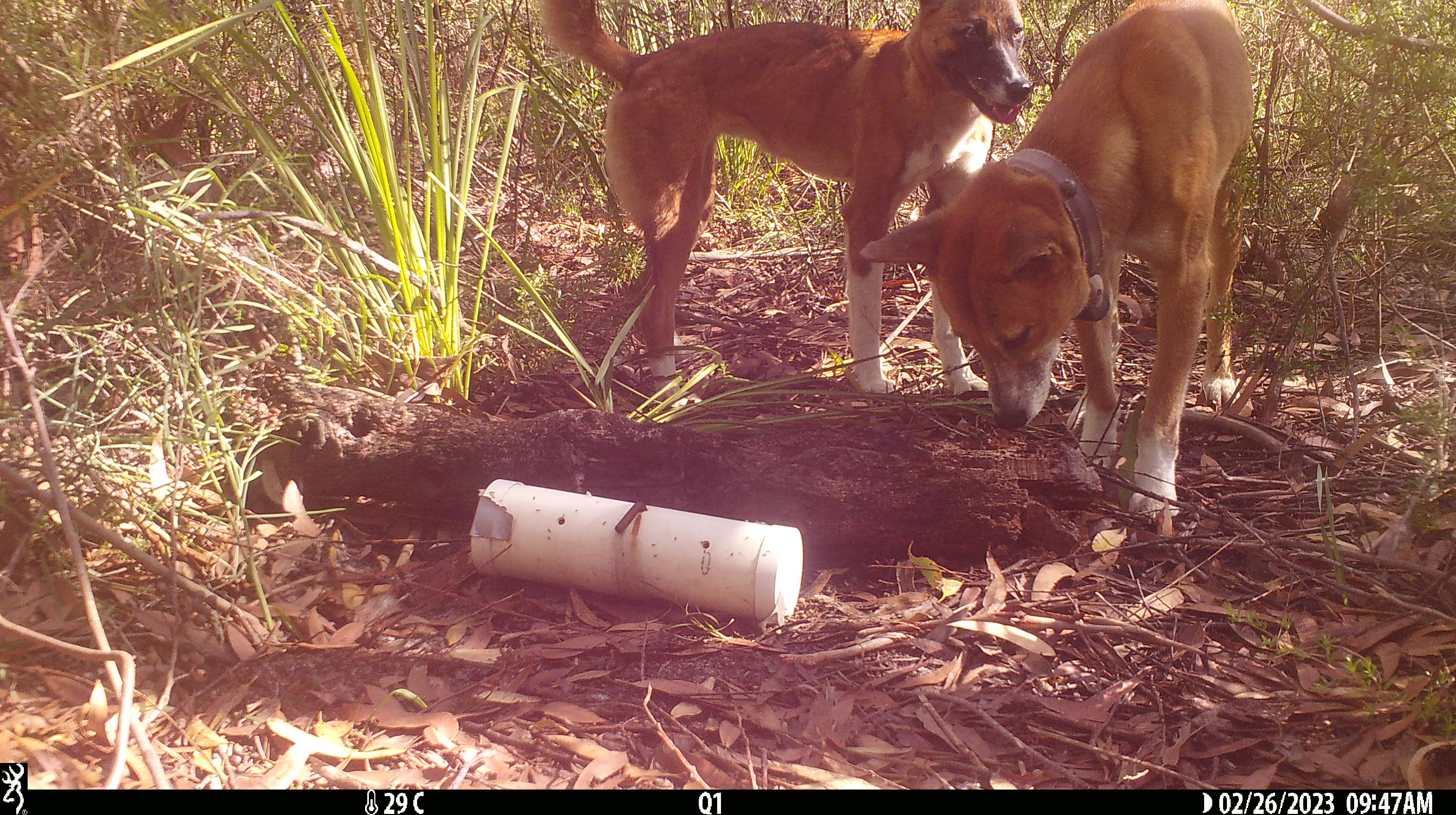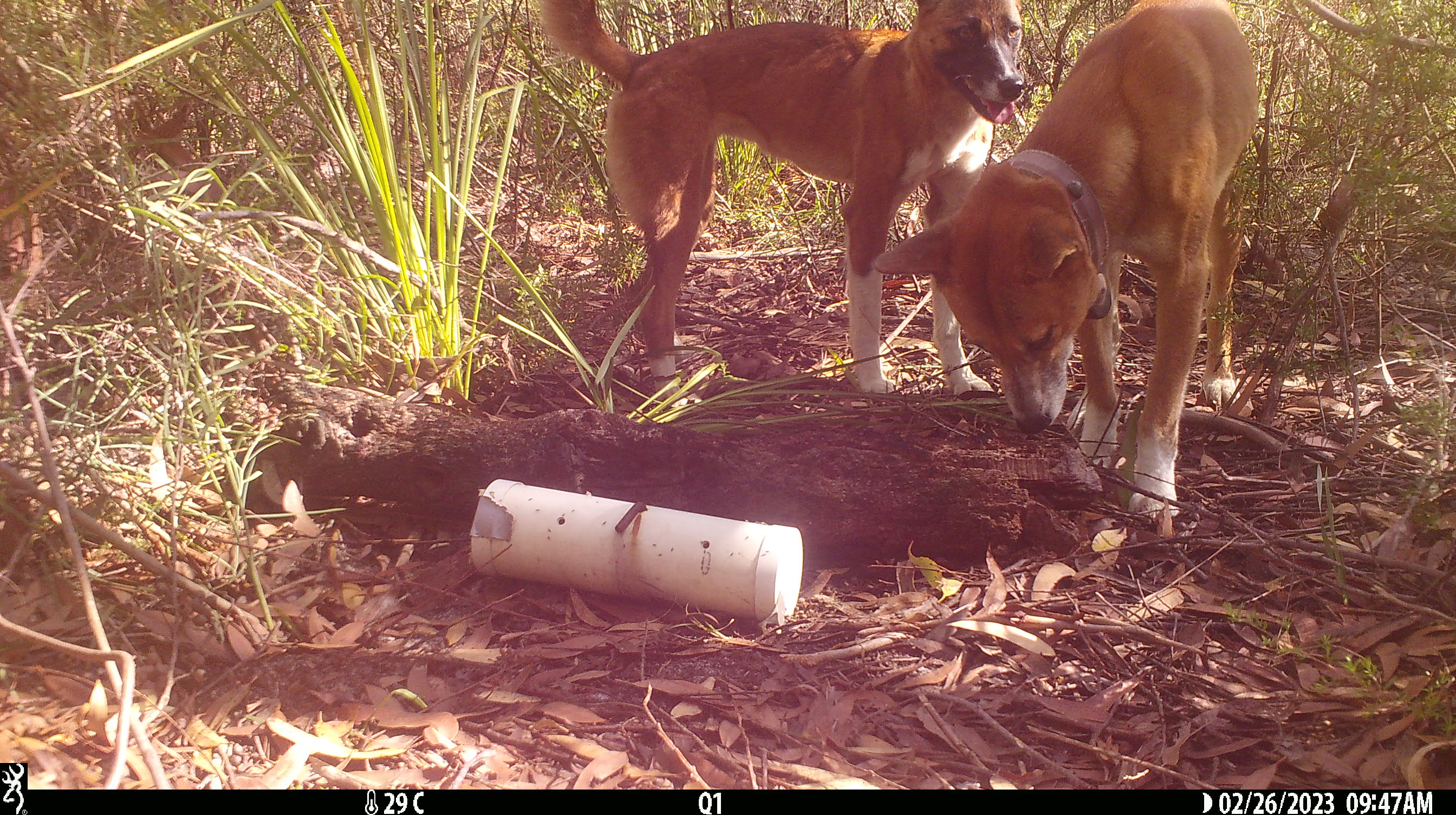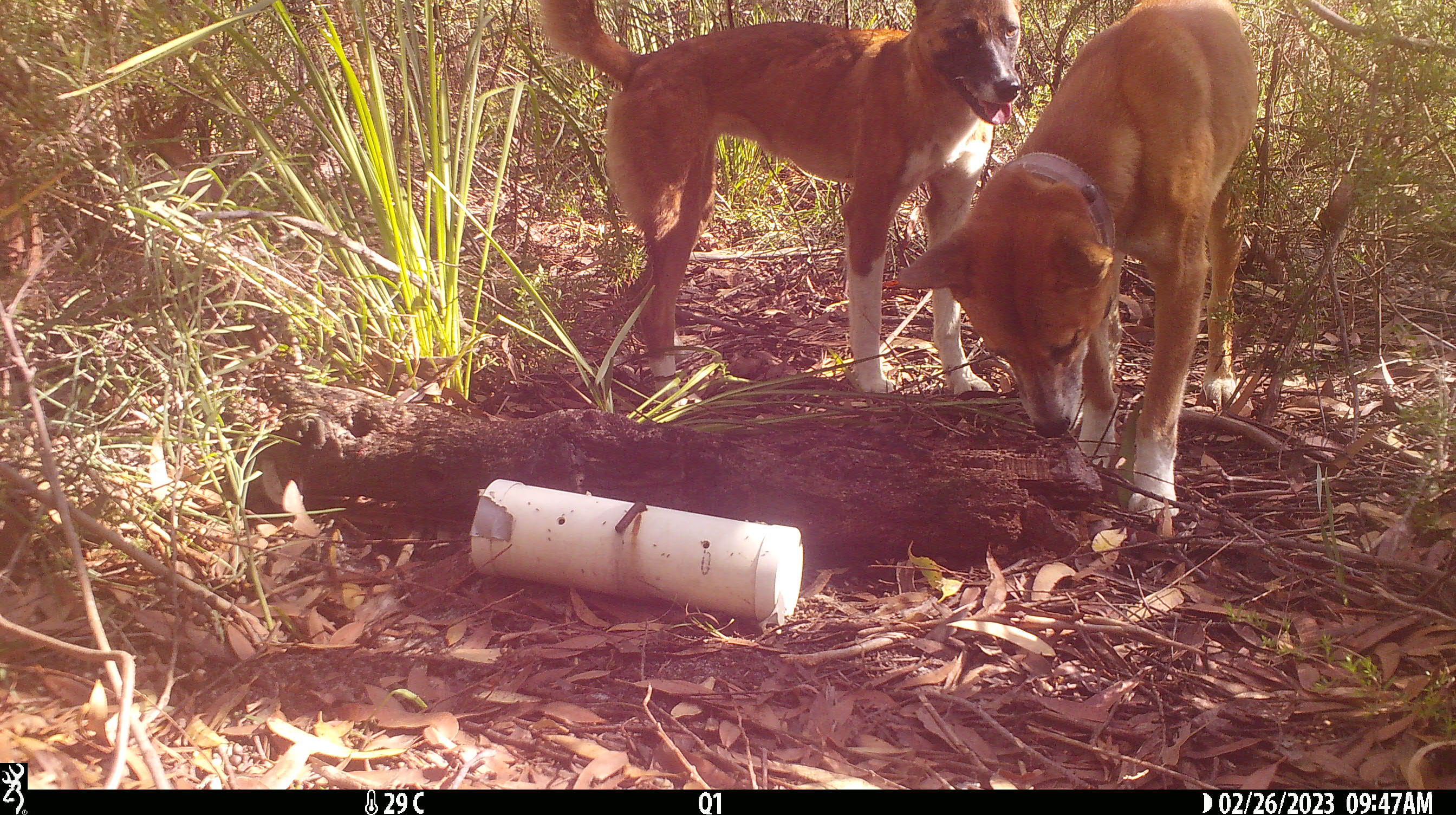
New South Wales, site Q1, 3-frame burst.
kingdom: Animalia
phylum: Chordata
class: Mammalia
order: Carnivora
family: Canidae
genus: Canis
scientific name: Canis familiaris dingo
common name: dingo